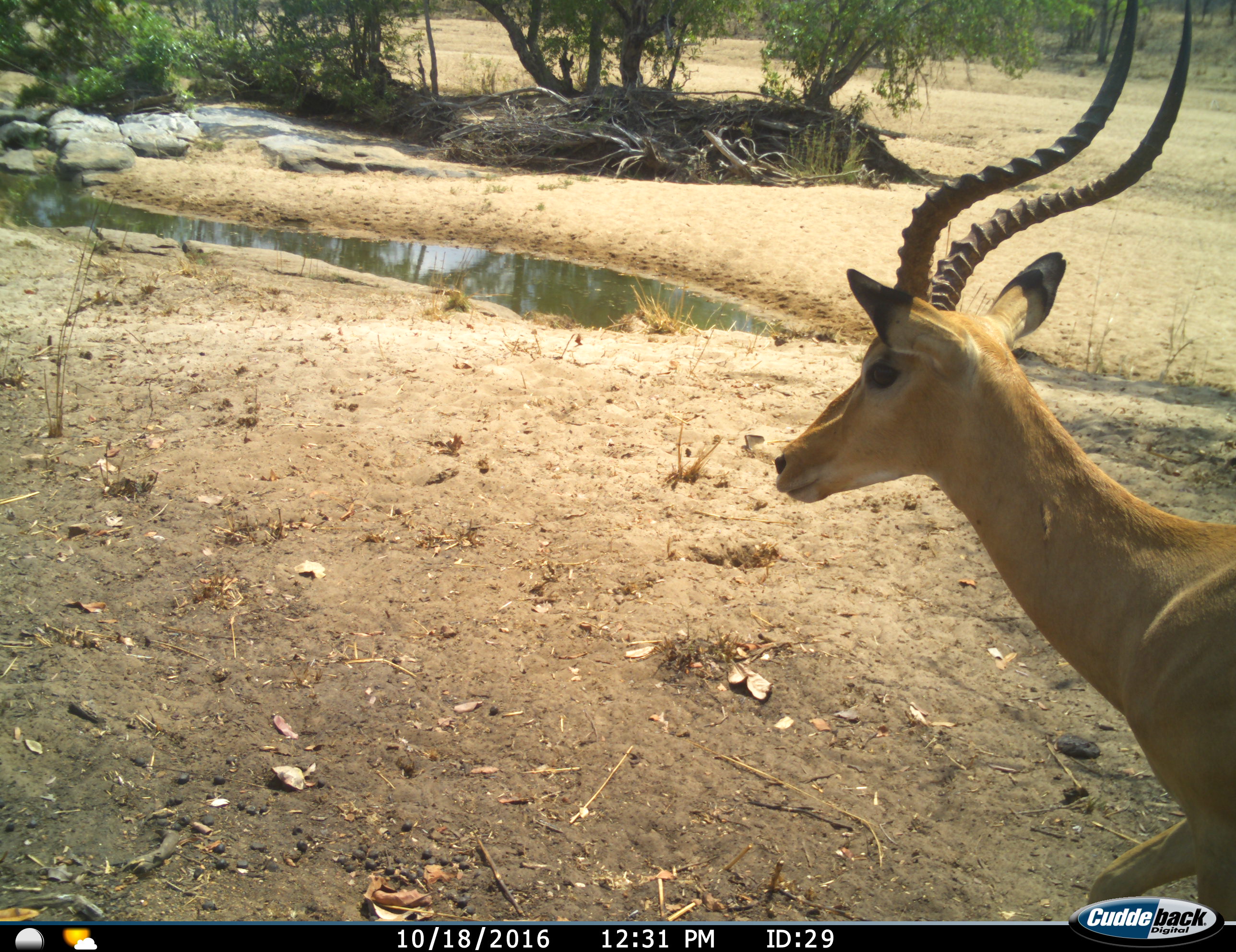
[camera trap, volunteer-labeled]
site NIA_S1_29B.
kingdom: Animalia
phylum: Chordata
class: Mammalia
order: Artiodactyla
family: Bovidae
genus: Aepyceros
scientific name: Aepyceros melampus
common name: impala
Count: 1.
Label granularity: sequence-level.